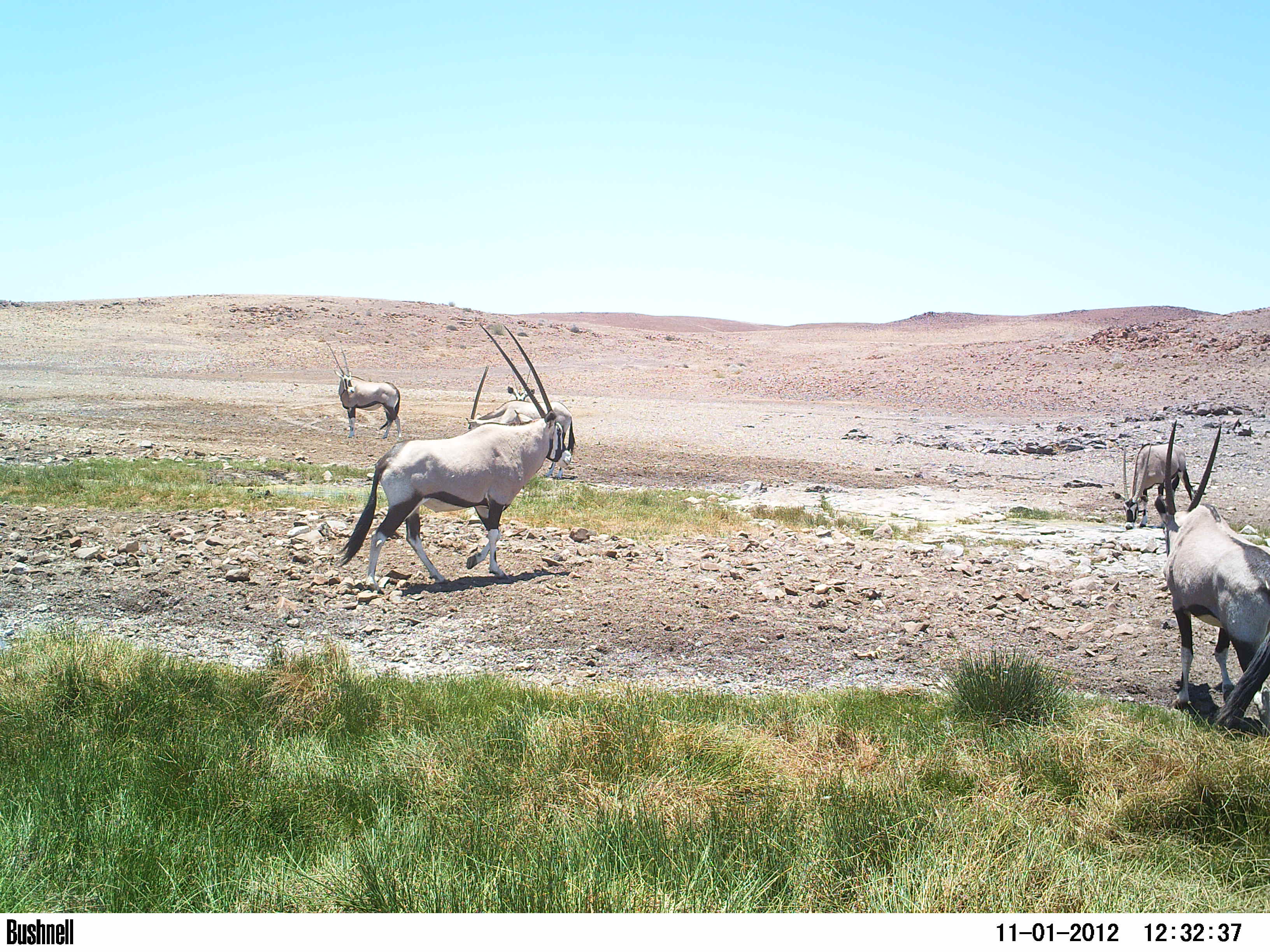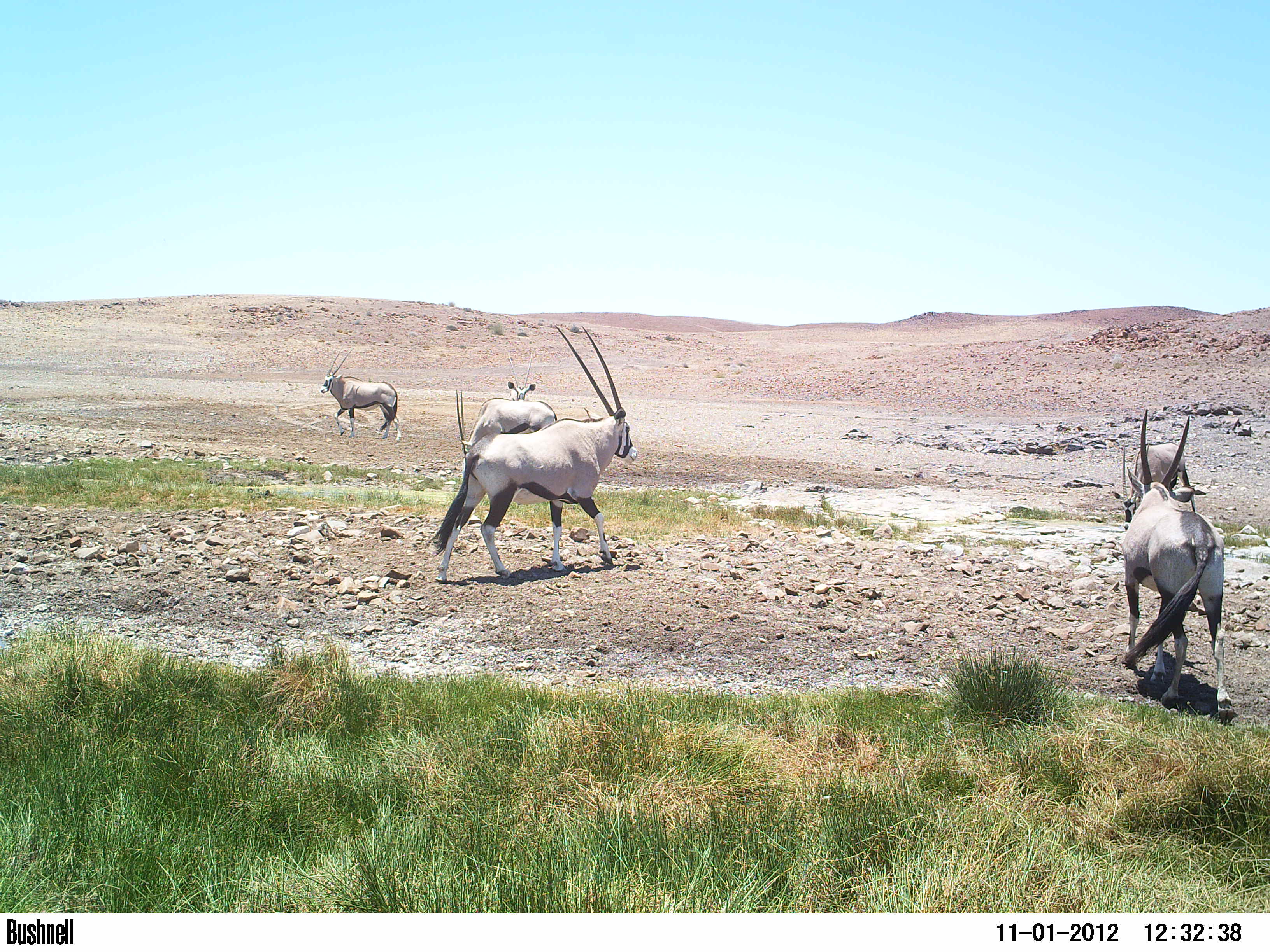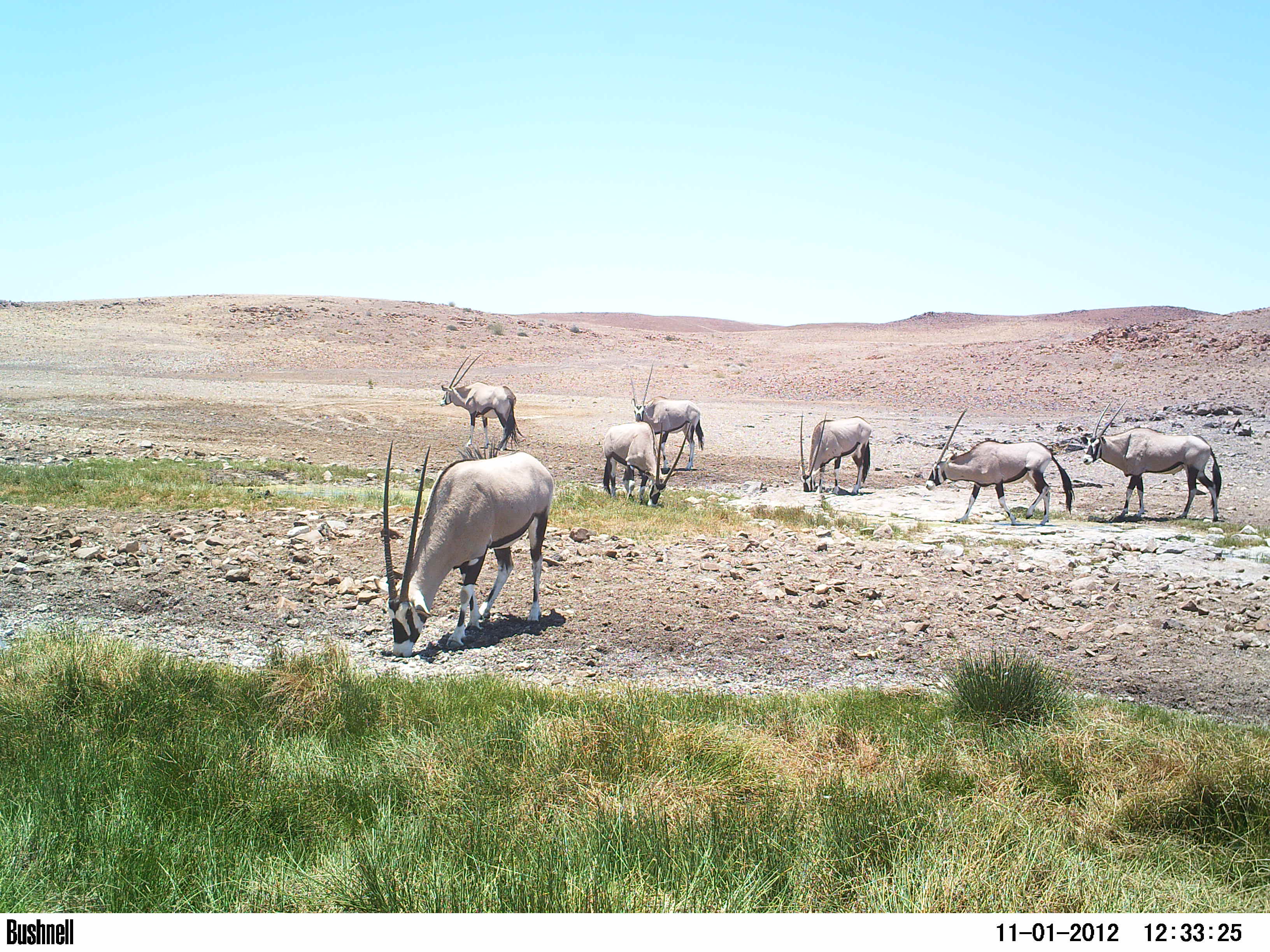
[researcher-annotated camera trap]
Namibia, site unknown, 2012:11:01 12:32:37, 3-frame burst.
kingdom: Animalia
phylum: Chordata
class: Mammalia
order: Artiodactyla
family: Bovidae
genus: Oryx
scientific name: Oryx gazella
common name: gemsbok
Oryx gazella (gemsbok).